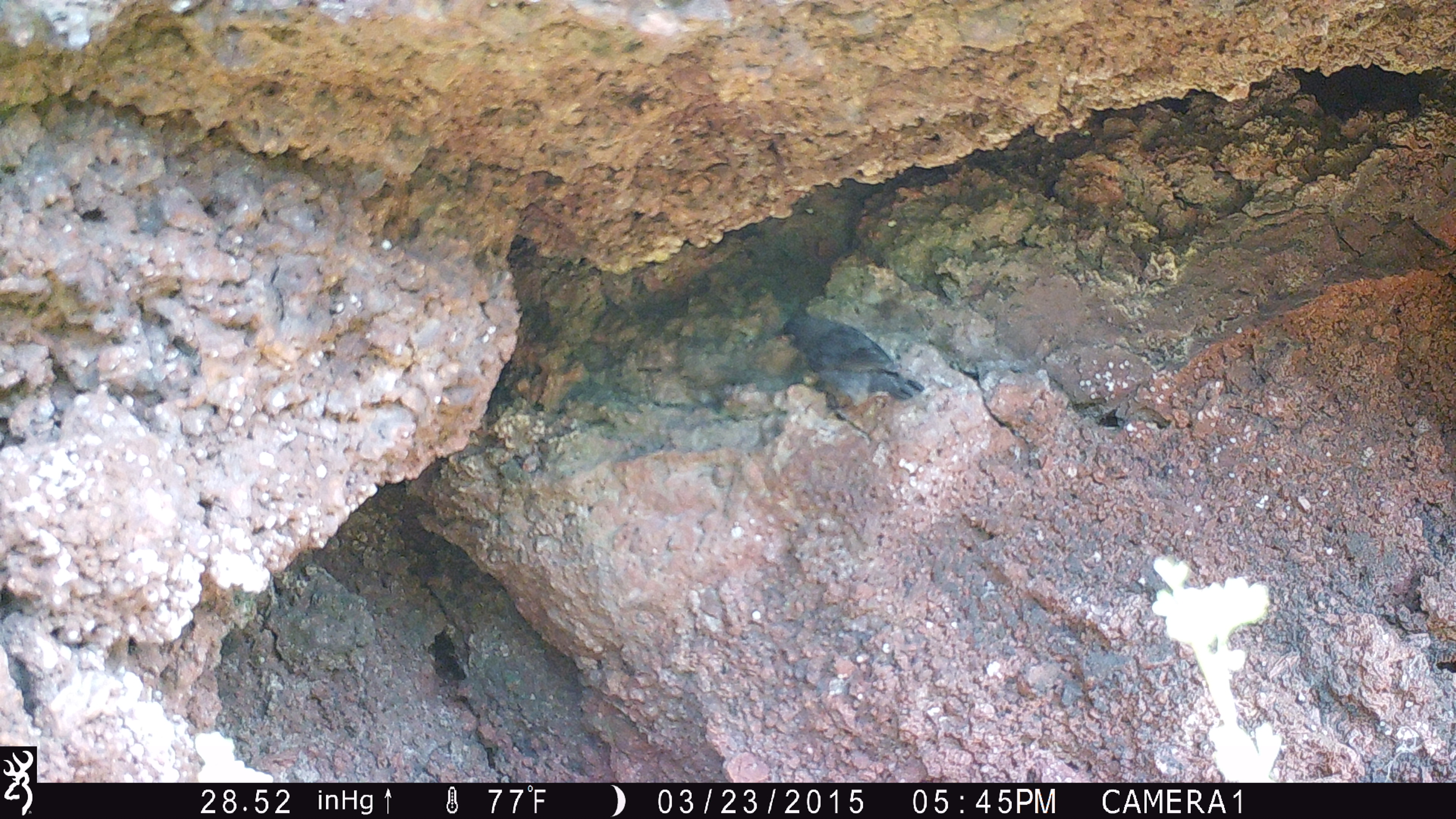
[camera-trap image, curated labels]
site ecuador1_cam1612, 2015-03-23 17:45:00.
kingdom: Animalia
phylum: Chordata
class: Aves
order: Passeriformes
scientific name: Passeriformes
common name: songbirds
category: passerine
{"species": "passerine (songbirds) (Passeriformes)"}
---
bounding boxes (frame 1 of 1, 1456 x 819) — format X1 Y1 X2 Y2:
passerine: 773 304 936 410